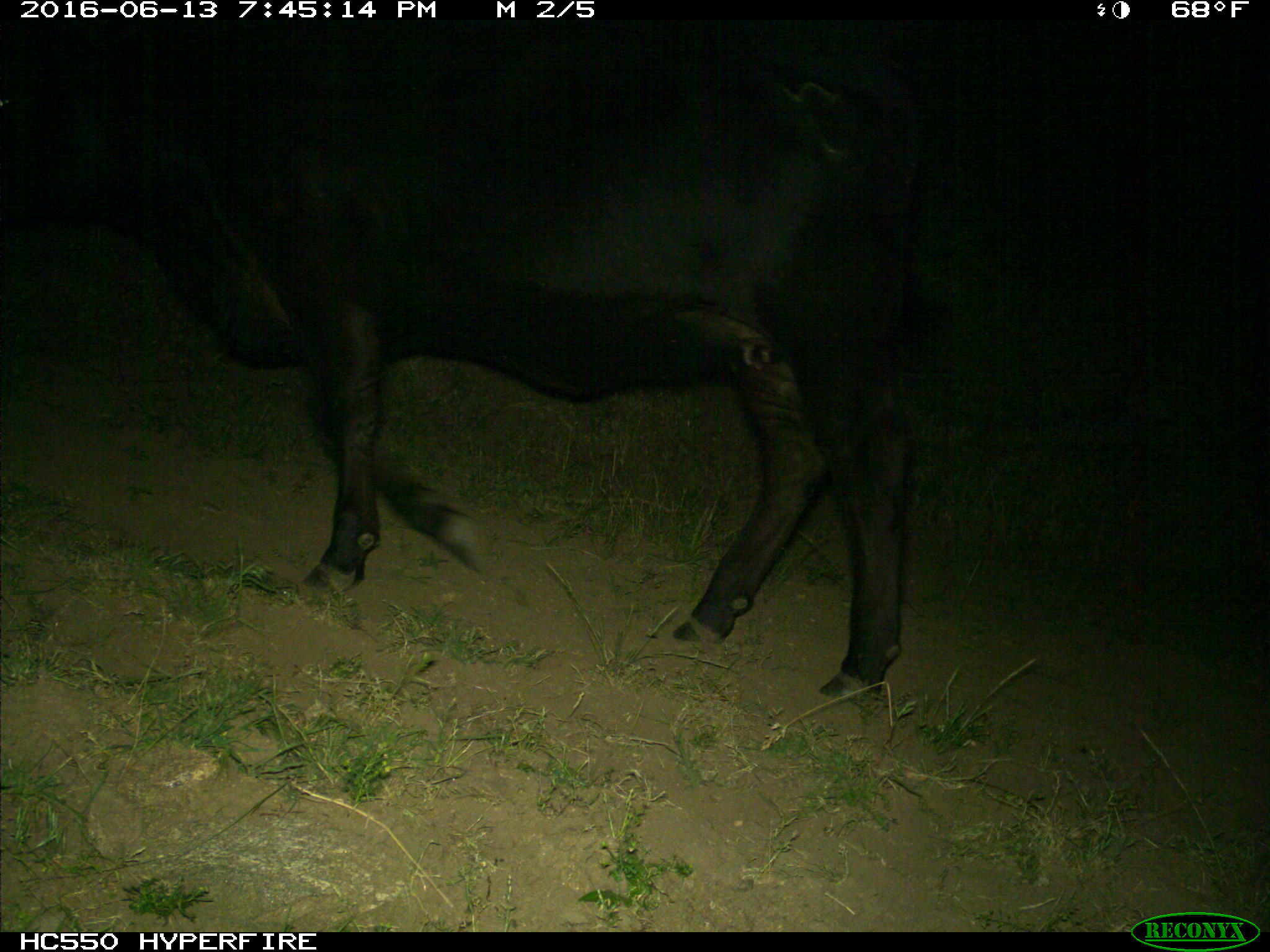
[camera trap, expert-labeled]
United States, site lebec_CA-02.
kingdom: Animalia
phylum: Chordata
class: Mammalia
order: Artiodactyla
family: Bovidae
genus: Bos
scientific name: Bos taurus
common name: domestic cow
Bos taurus (domestic cow).